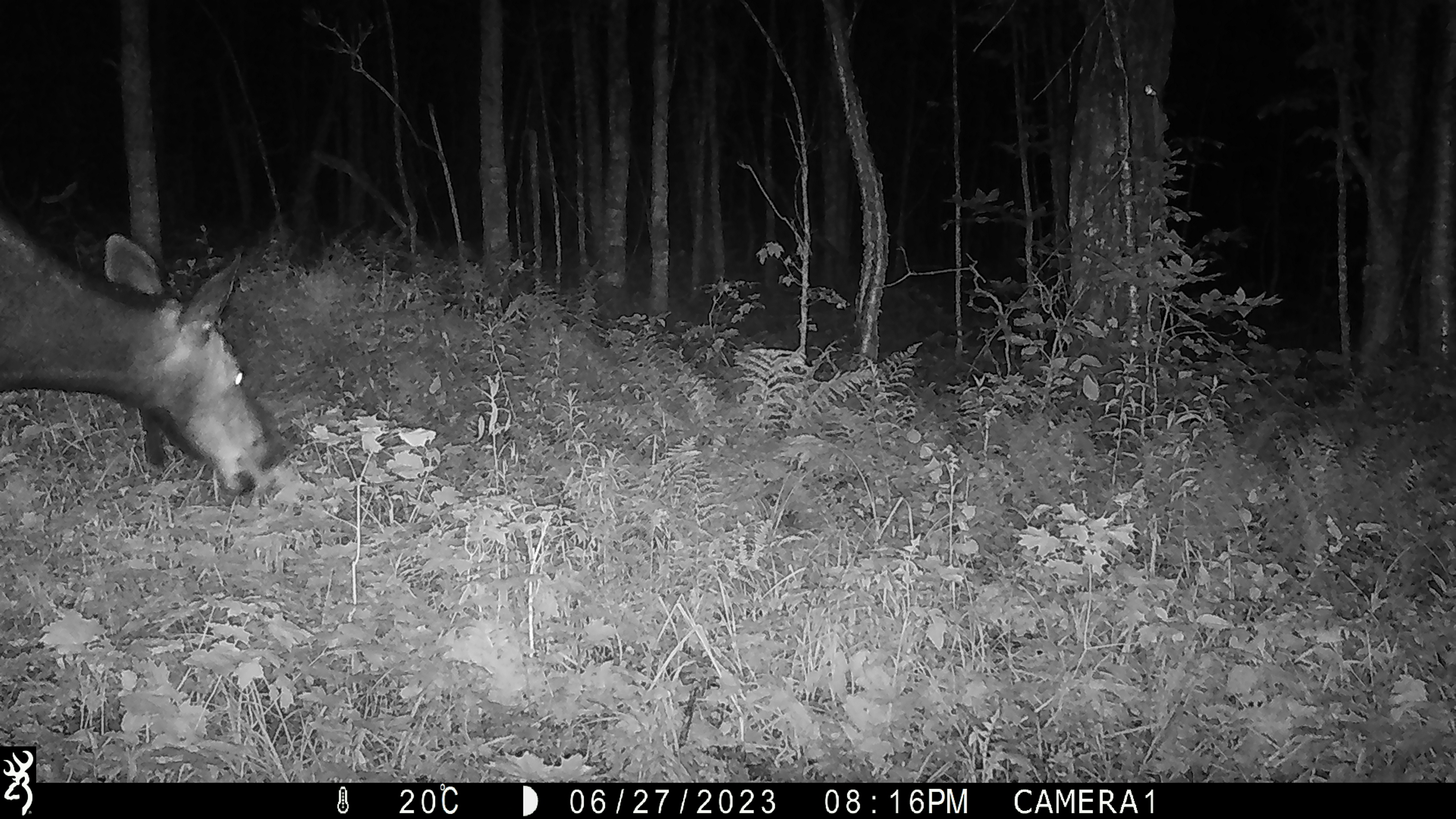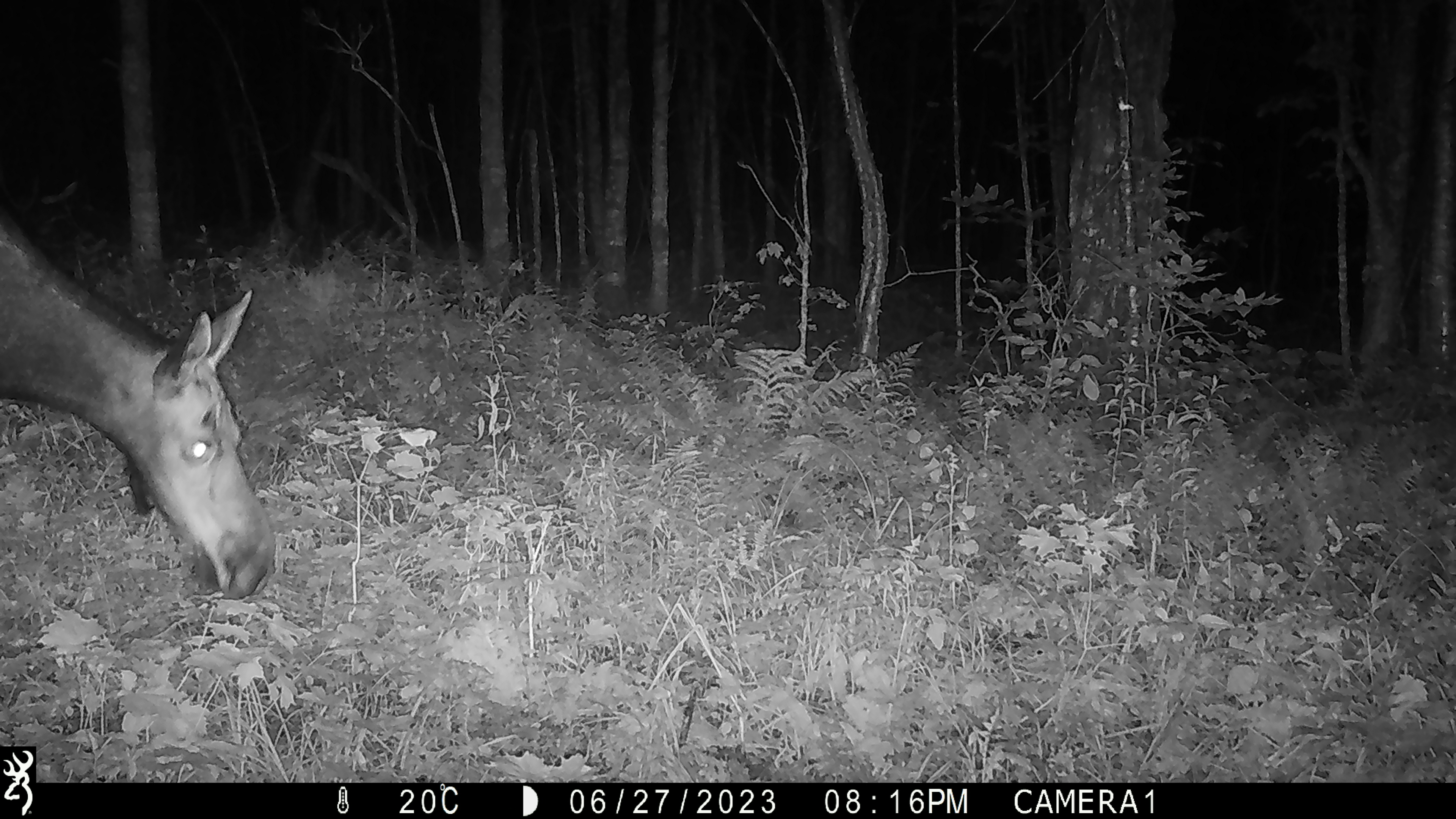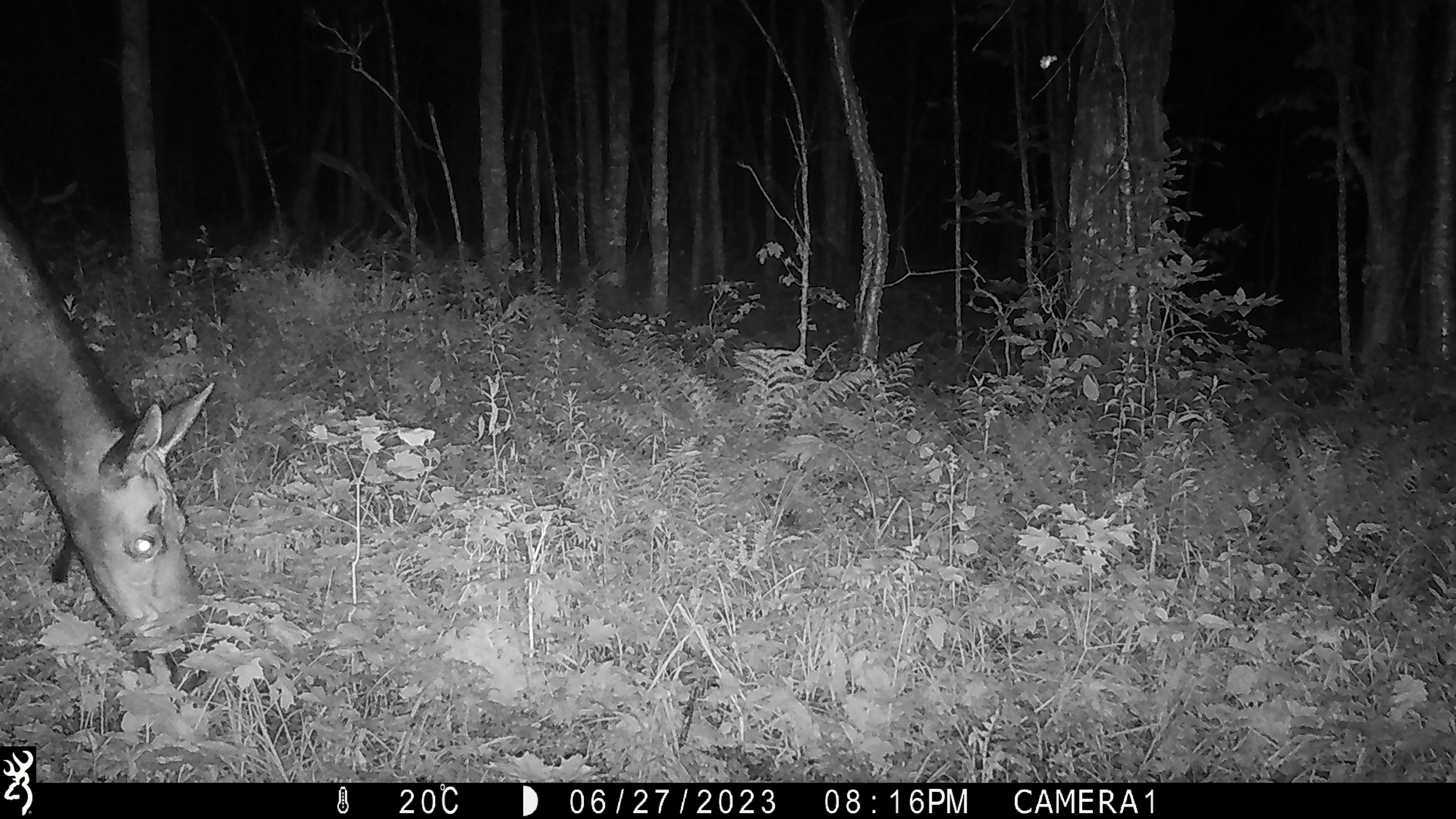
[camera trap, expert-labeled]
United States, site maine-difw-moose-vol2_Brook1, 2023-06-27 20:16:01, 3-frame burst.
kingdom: Animalia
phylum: Chordata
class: Mammalia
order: Artiodactyla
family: Cervidae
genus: Alces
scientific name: Alces alces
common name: moose